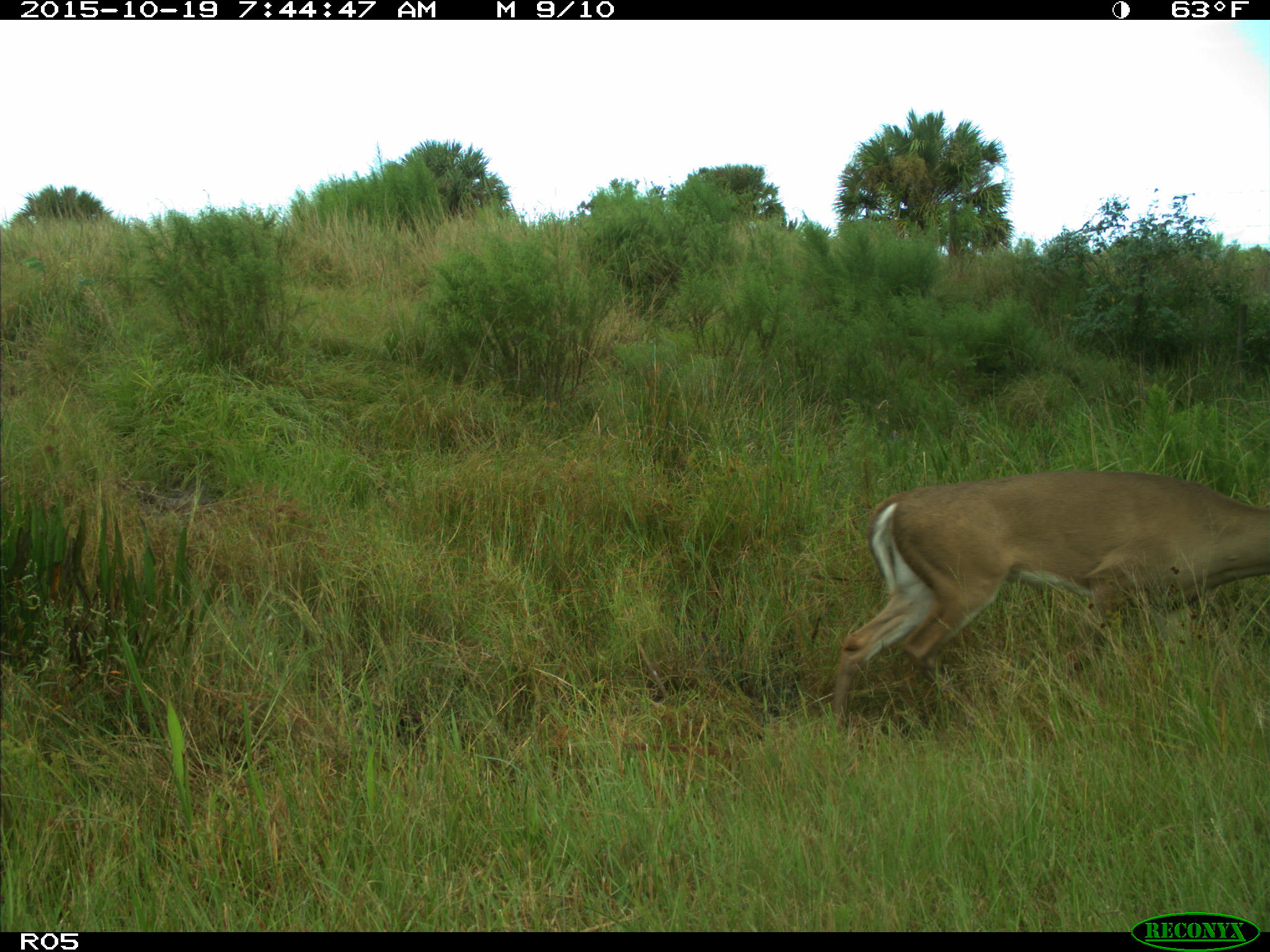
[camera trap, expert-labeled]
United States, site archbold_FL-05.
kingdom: Animalia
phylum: Chordata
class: Mammalia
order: Artiodactyla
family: Cervidae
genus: Odocoileus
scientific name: Odocoileus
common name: deer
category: unidentified deer